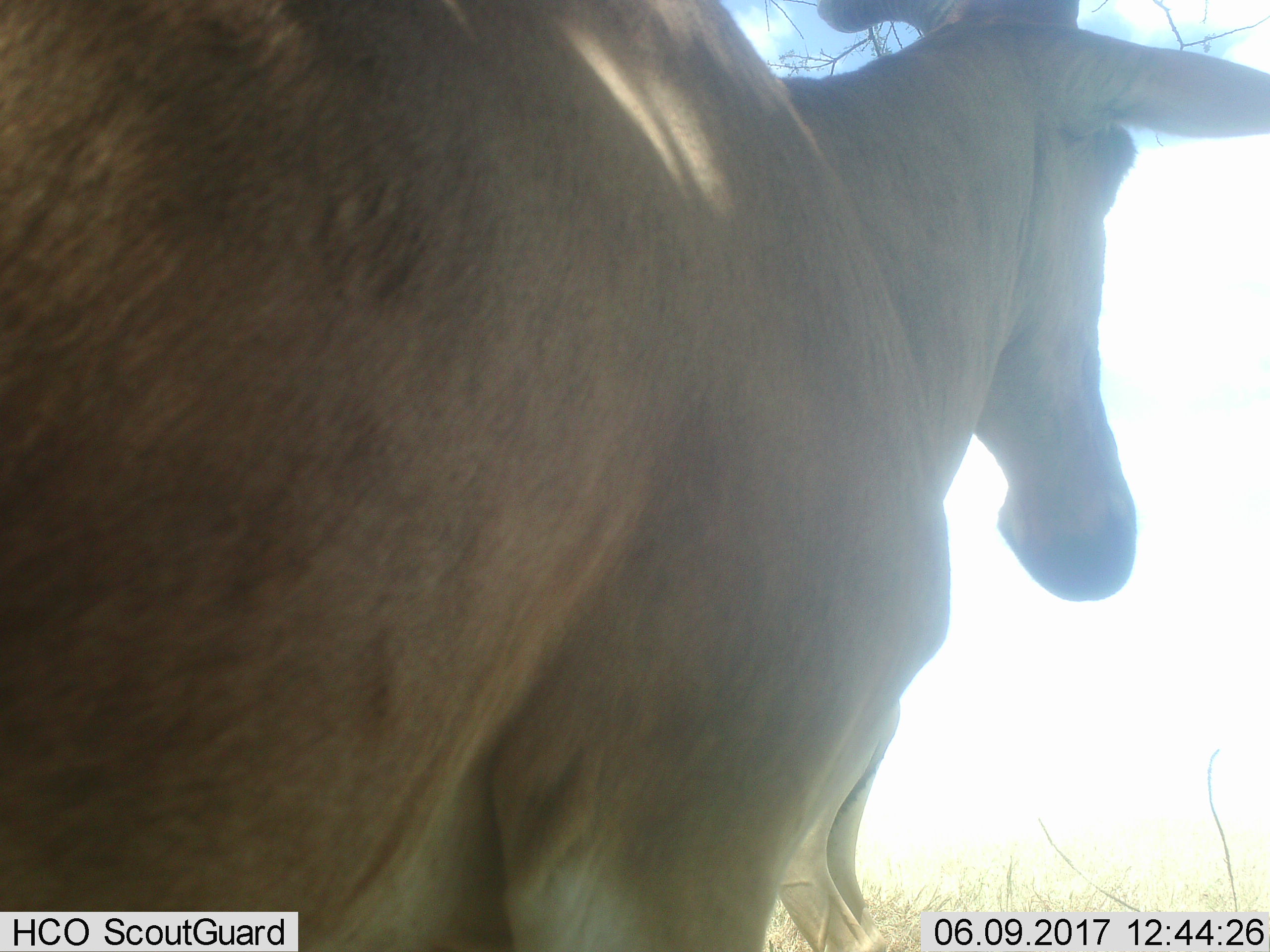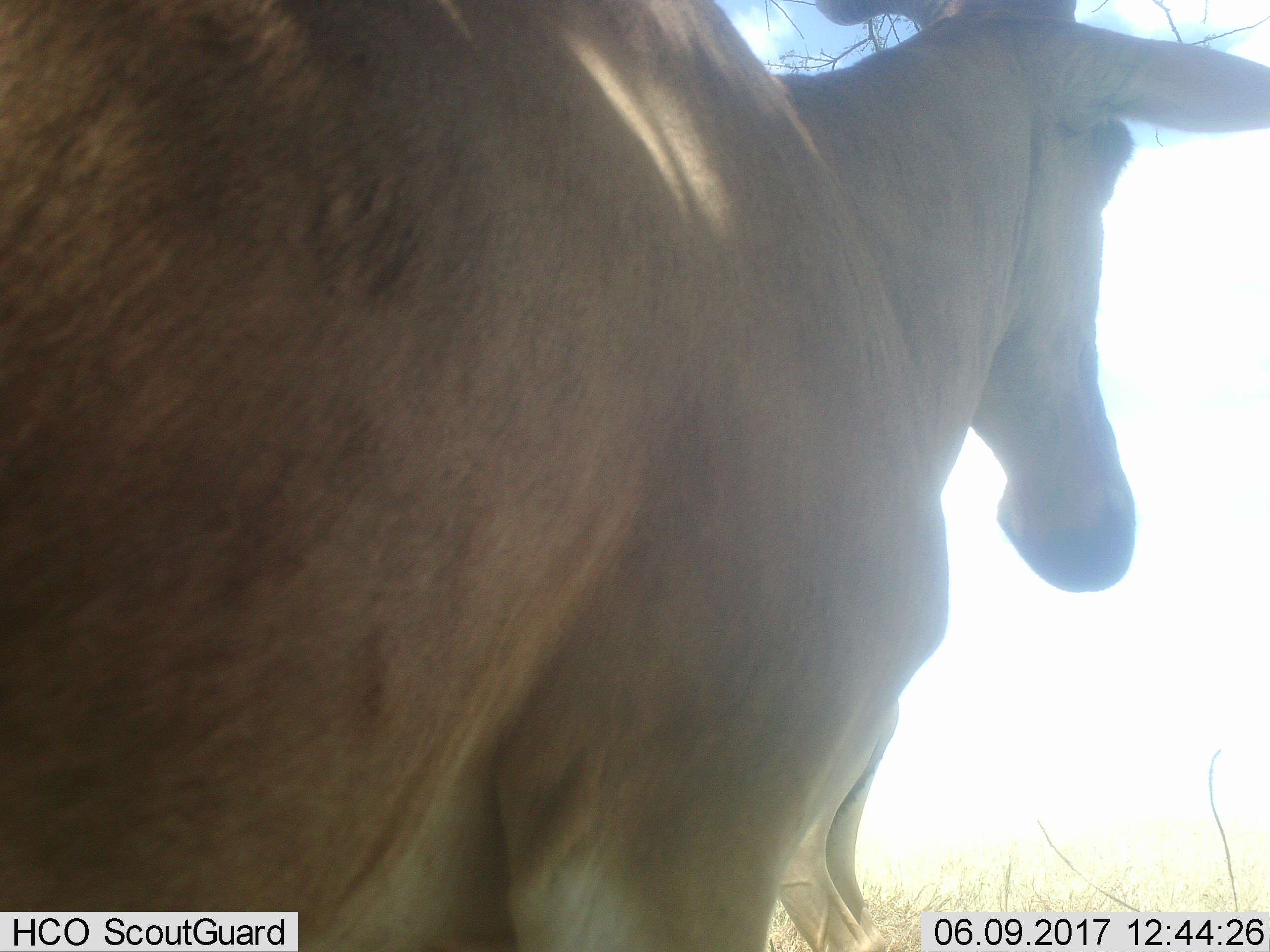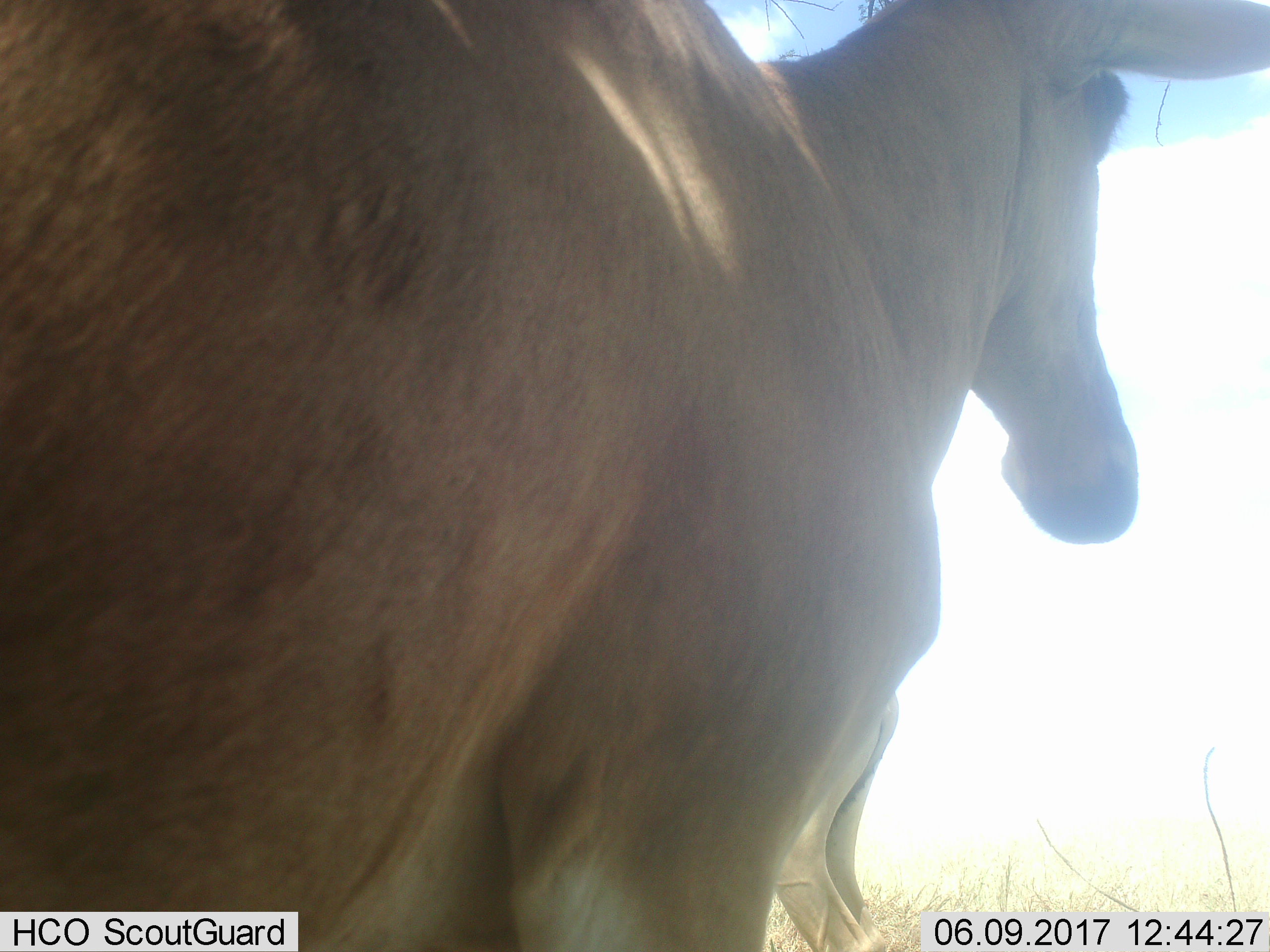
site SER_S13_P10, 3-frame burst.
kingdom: Animalia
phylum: Chordata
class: Mammalia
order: Artiodactyla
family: Bovidae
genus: Alcelaphus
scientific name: Alcelaphus buselaphus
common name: hartebeest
Hartebeest (Alcelaphus buselaphus), count 2. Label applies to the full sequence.